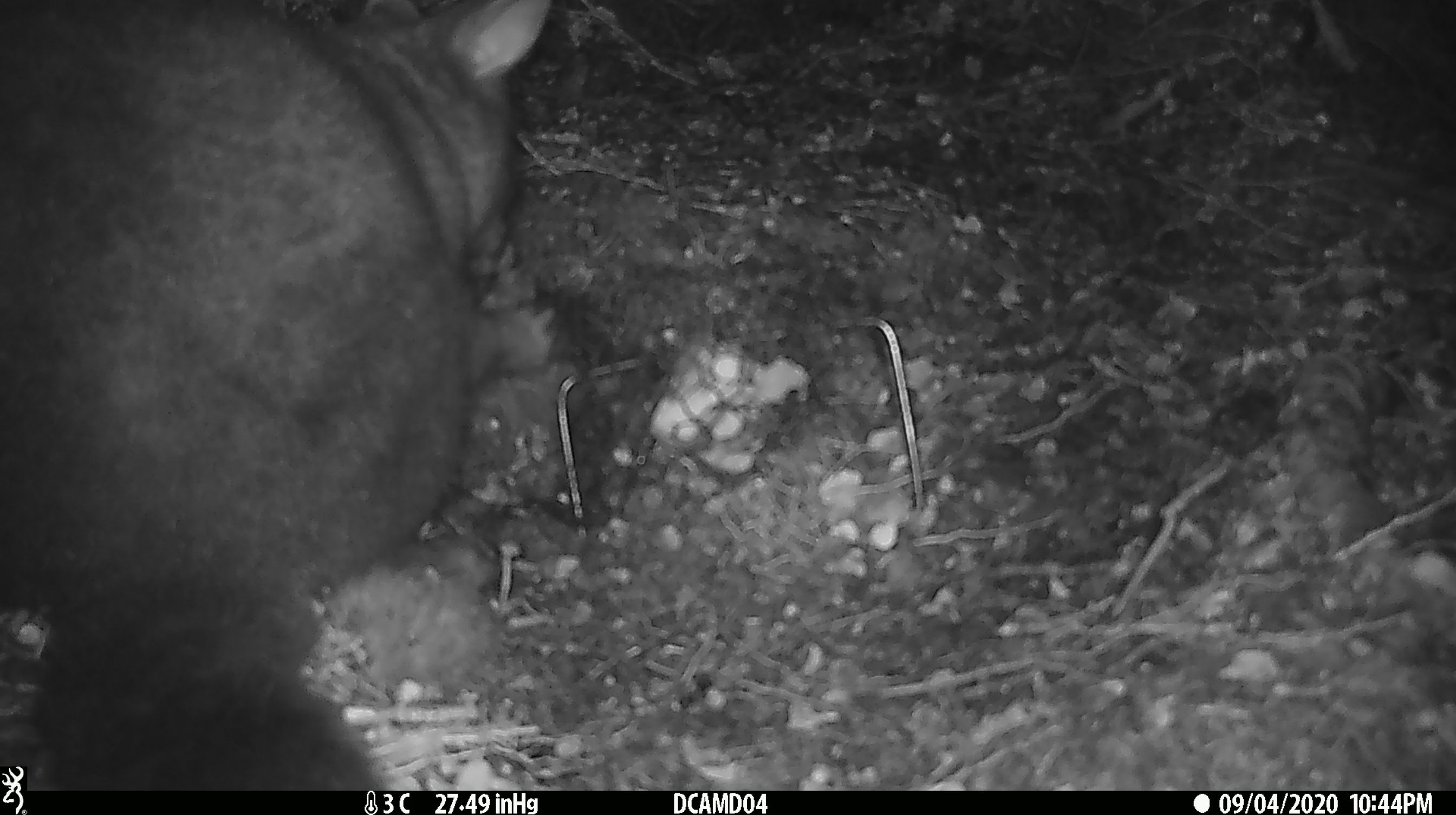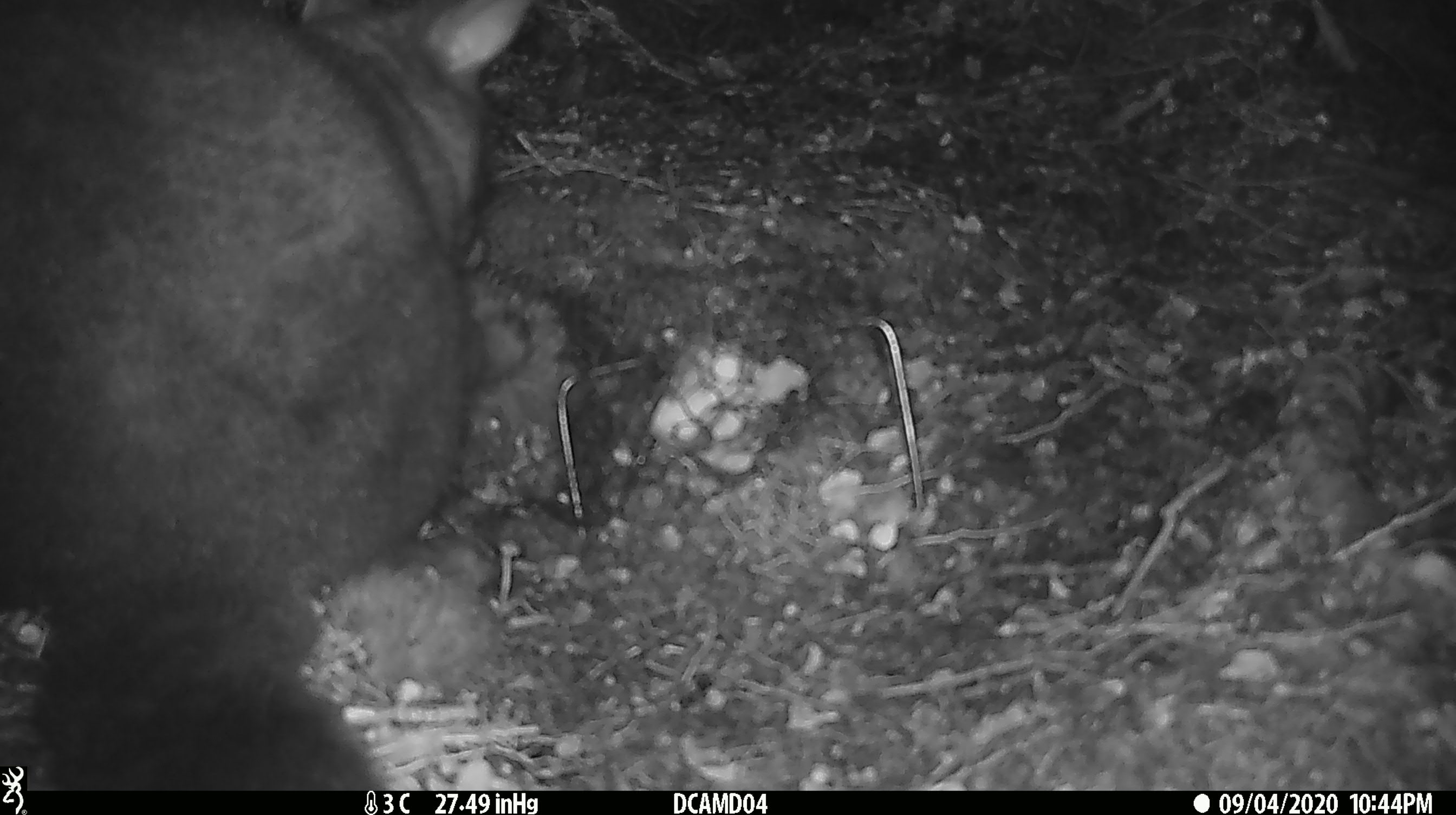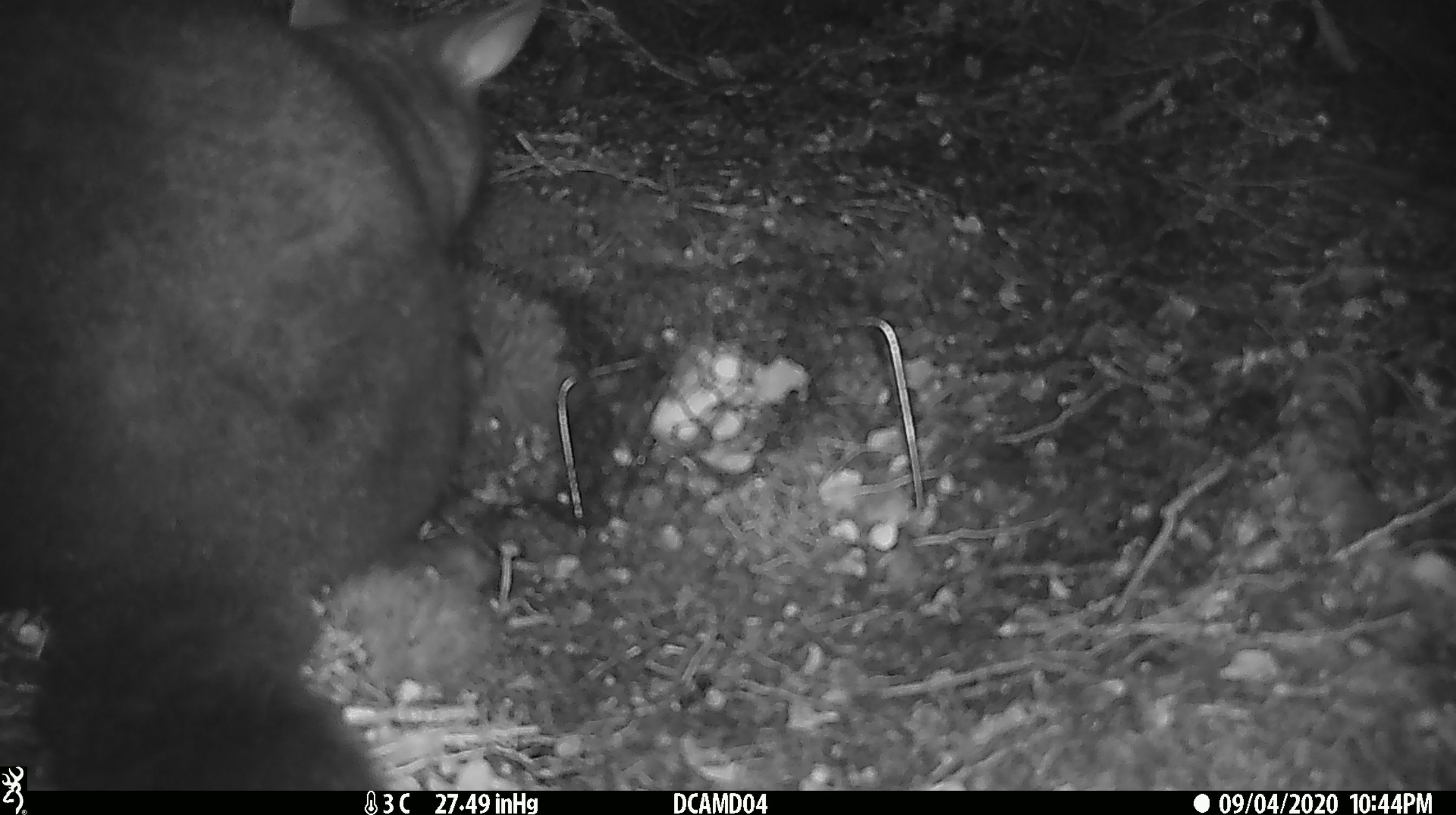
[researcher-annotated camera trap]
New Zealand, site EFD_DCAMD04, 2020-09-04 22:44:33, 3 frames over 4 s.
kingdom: Animalia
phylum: Chordata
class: Mammalia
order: Diprotodontia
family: Phalangeridae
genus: Trichosurus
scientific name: Trichosurus vulpecula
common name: common brushtail possum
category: possum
Possum (common brushtail possum) (Trichosurus vulpecula).